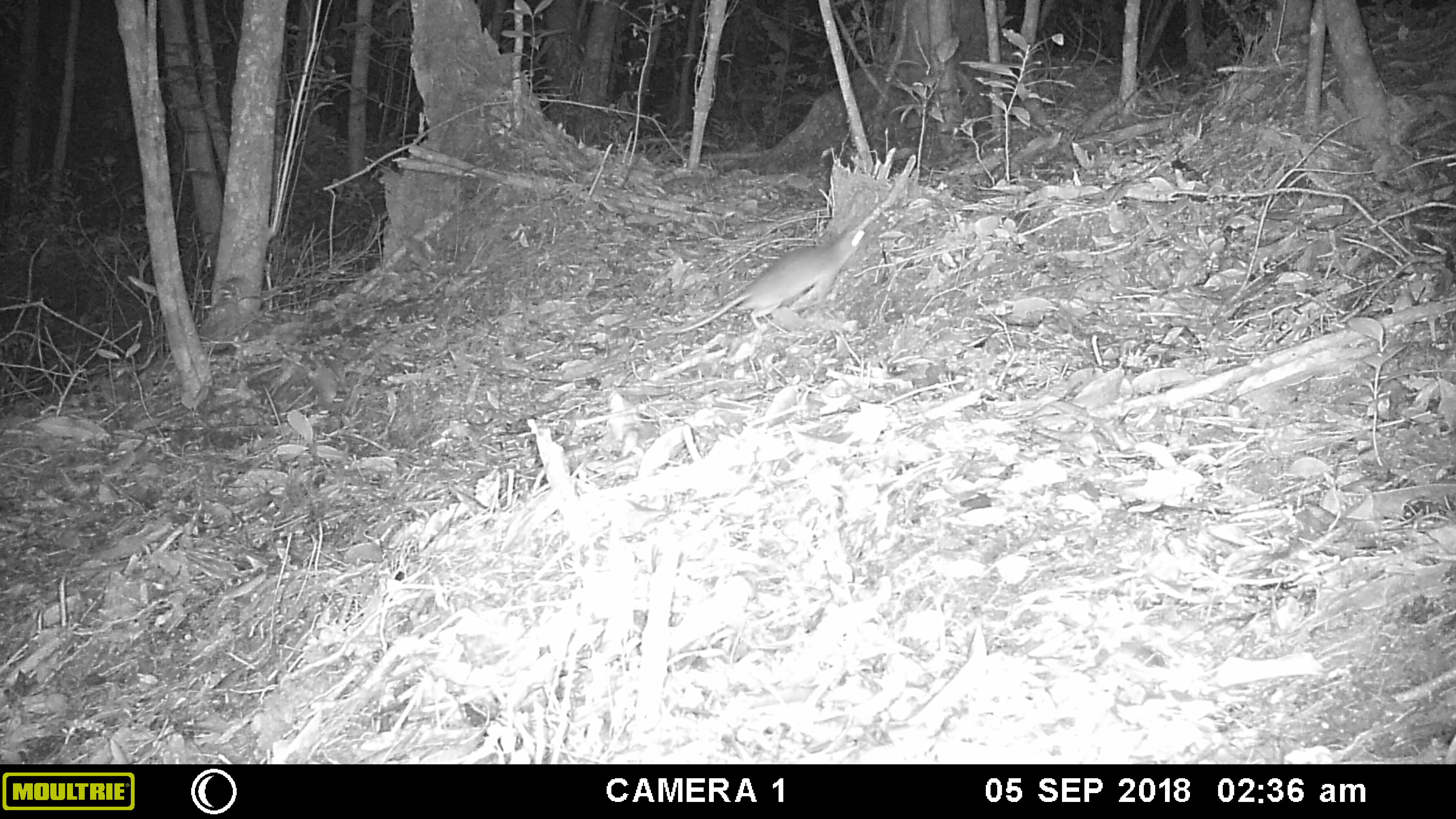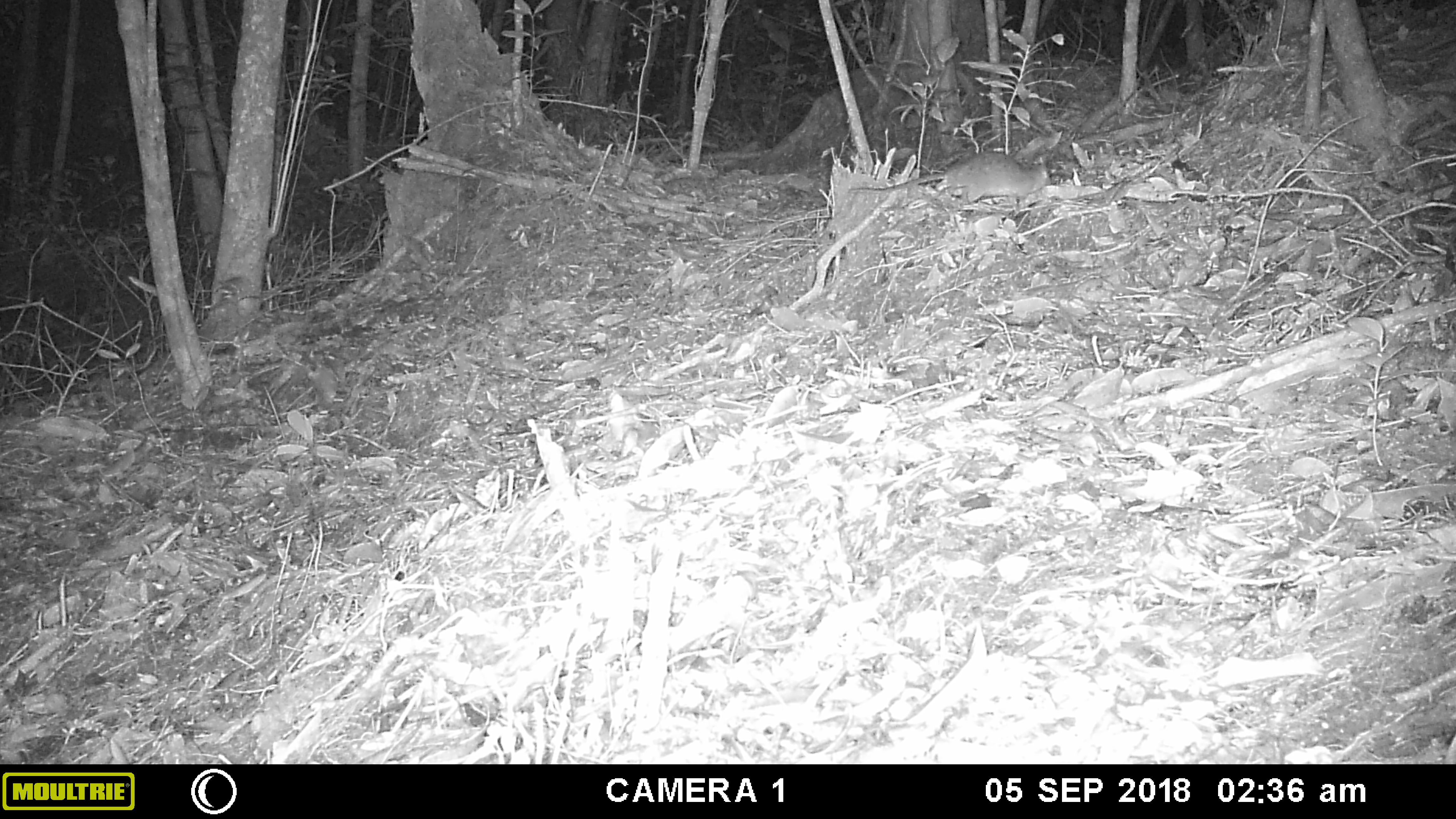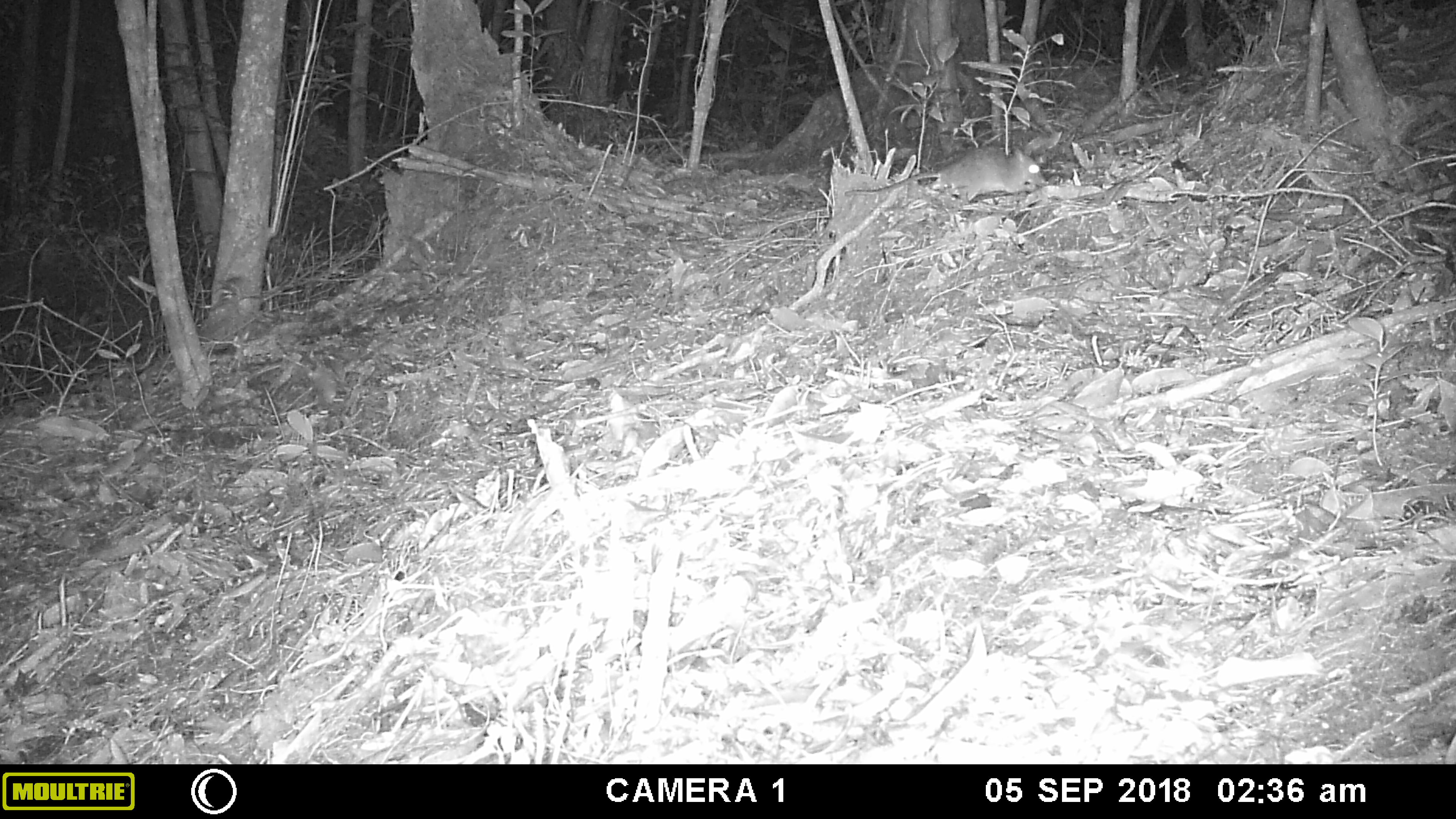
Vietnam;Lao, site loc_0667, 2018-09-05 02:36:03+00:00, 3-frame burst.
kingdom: Animalia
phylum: Chordata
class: Mammalia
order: Rodentia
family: Muridae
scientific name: Muridae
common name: old-world mice and rats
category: unidentified murid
Unidentified murid (old-world mice and rats) (Muridae). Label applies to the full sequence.